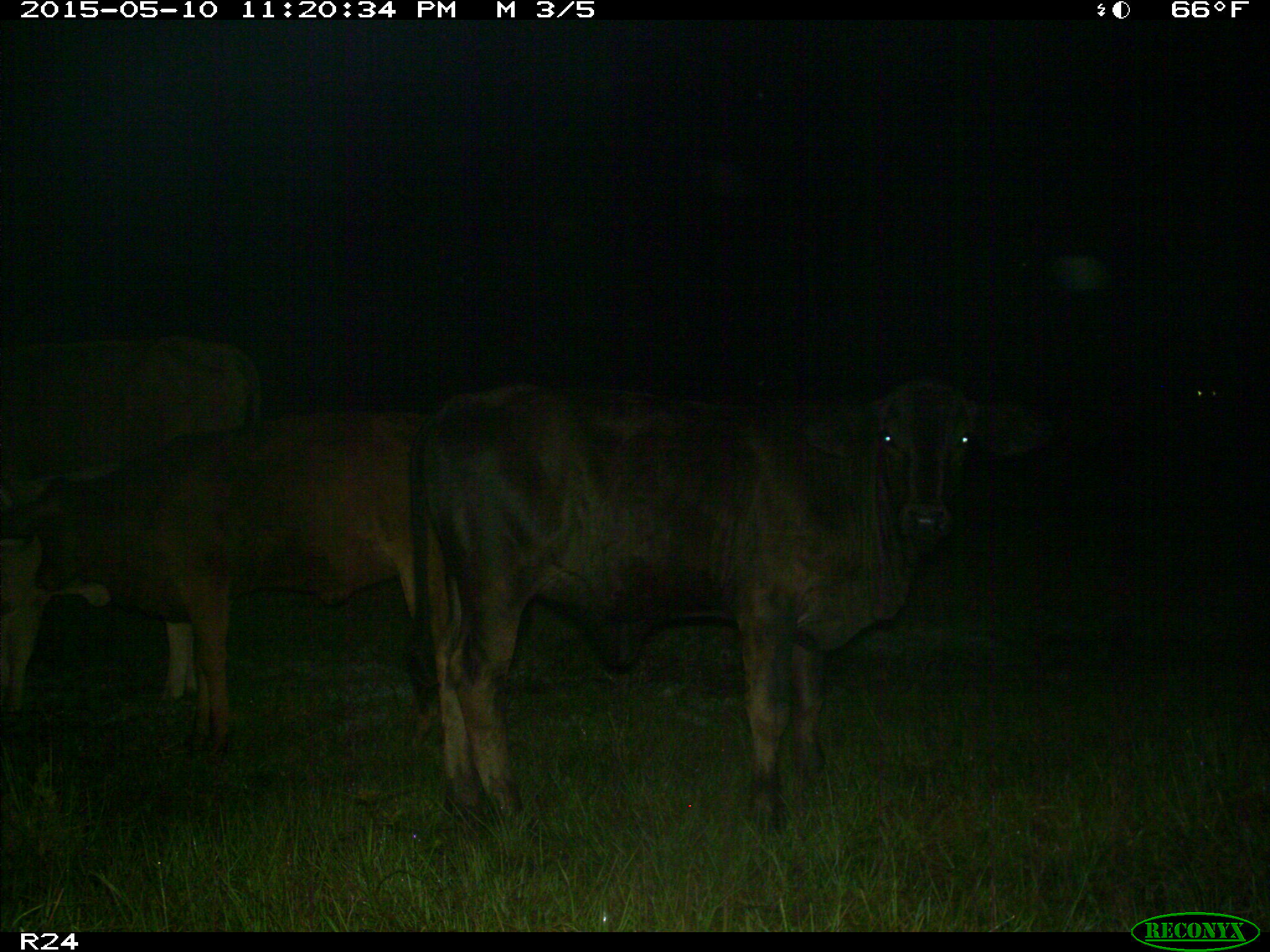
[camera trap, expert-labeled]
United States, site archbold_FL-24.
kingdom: Animalia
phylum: Chordata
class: Mammalia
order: Artiodactyla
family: Bovidae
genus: Bos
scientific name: Bos taurus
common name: domestic cow